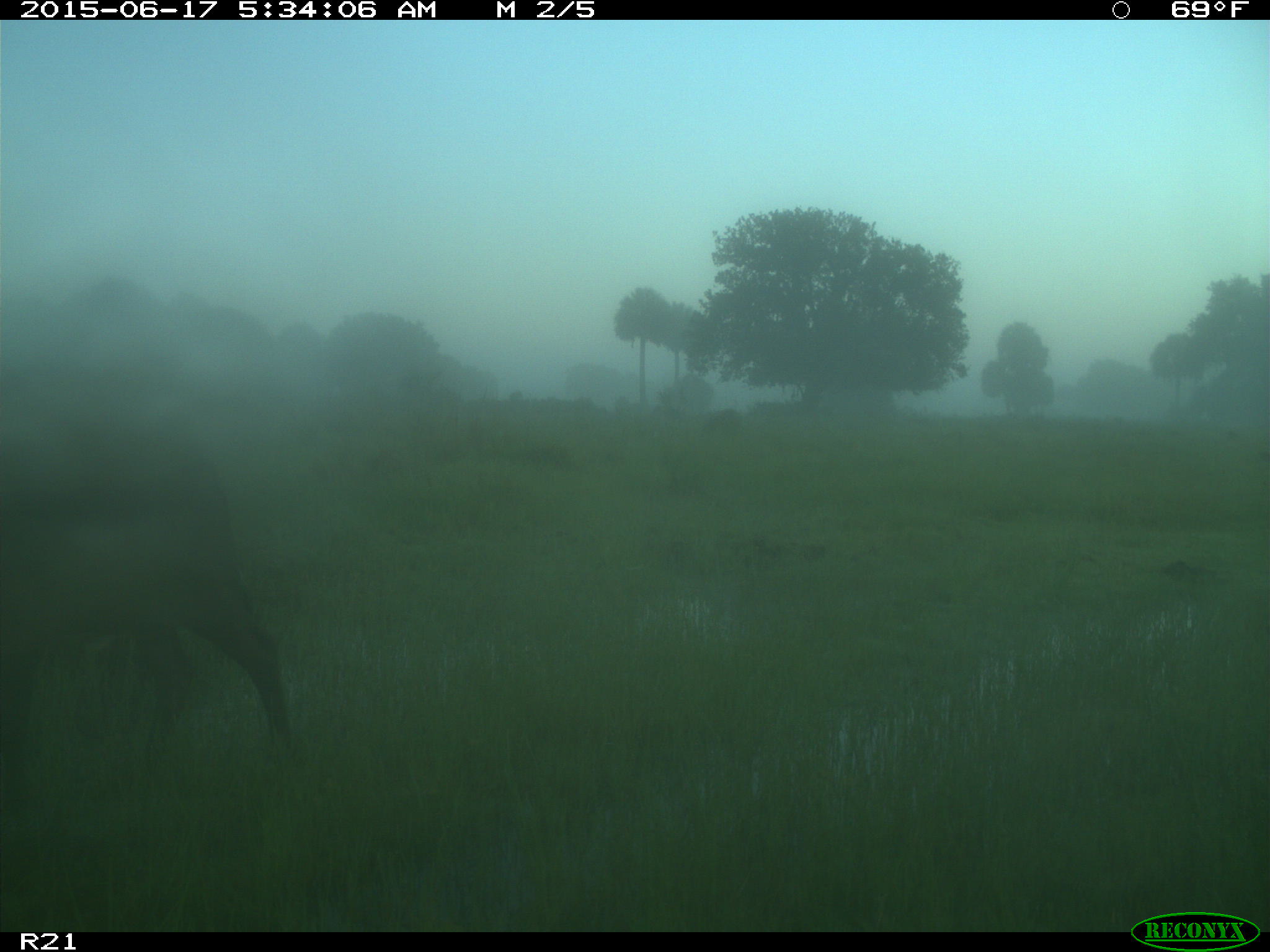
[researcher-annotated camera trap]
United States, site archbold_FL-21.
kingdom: Animalia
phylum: Chordata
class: Mammalia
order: Artiodactyla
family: Bovidae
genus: Bos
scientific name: Bos taurus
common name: domestic cow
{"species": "Bos taurus (domestic cow)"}